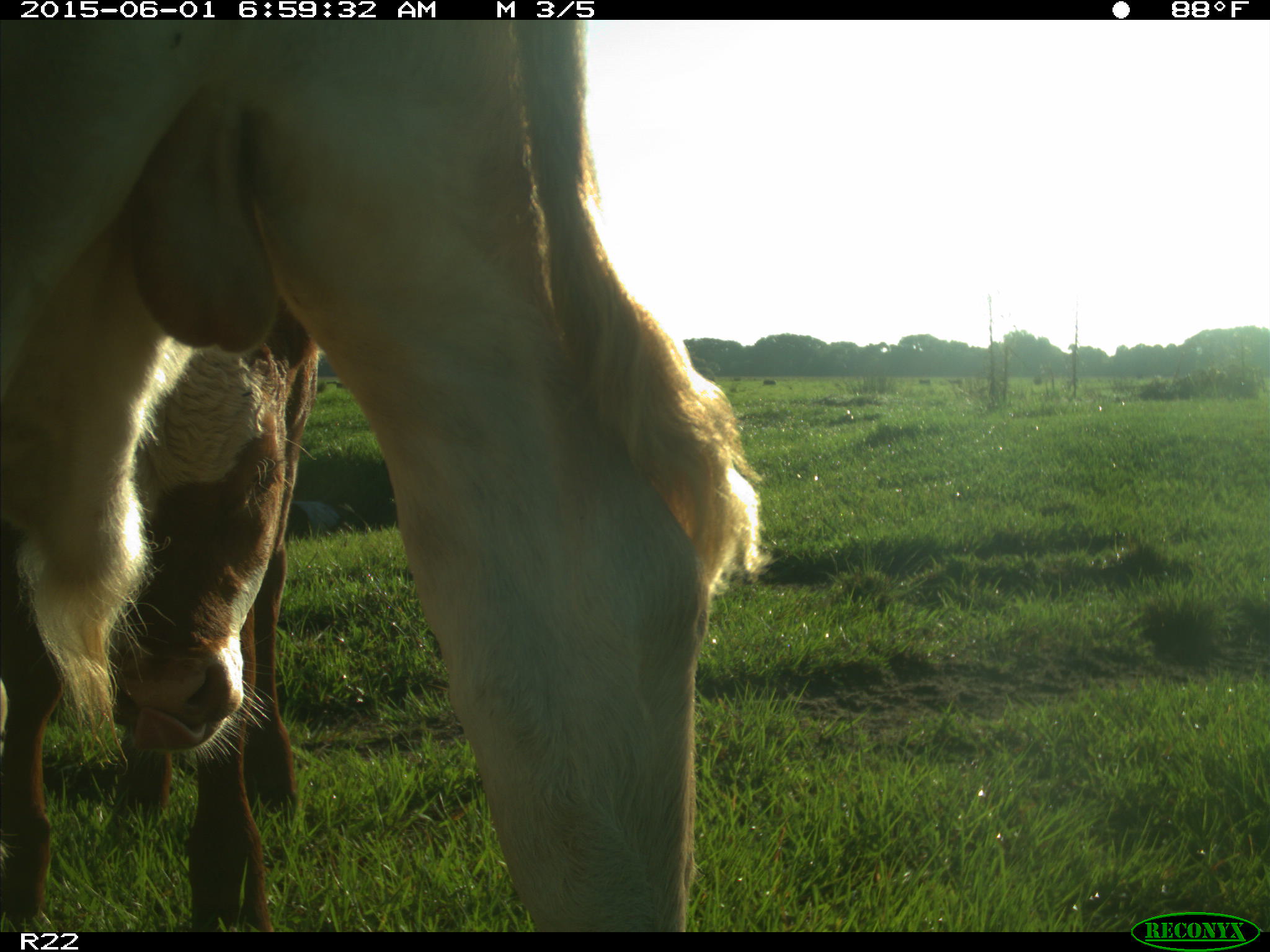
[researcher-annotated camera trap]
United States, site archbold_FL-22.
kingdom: Animalia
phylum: Chordata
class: Mammalia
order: Artiodactyla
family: Bovidae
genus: Bos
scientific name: Bos taurus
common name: domestic cow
Bos taurus (domestic cow).